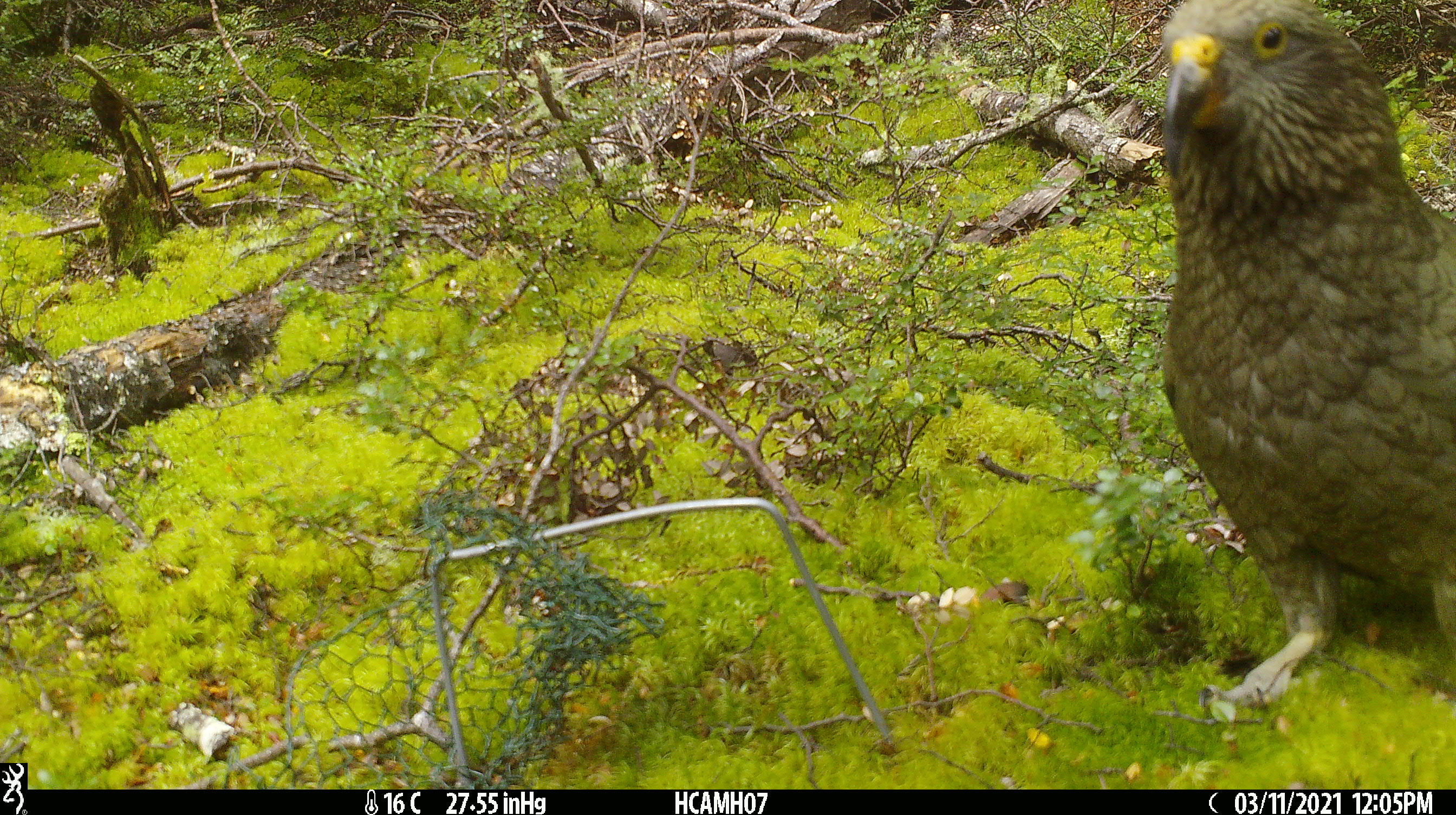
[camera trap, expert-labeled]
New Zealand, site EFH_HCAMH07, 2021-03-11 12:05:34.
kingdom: Animalia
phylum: Chordata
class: Aves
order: Psittaciformes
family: Strigopidae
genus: Nestor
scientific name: Nestor notabilis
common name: kea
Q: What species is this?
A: Kea (Nestor notabilis).